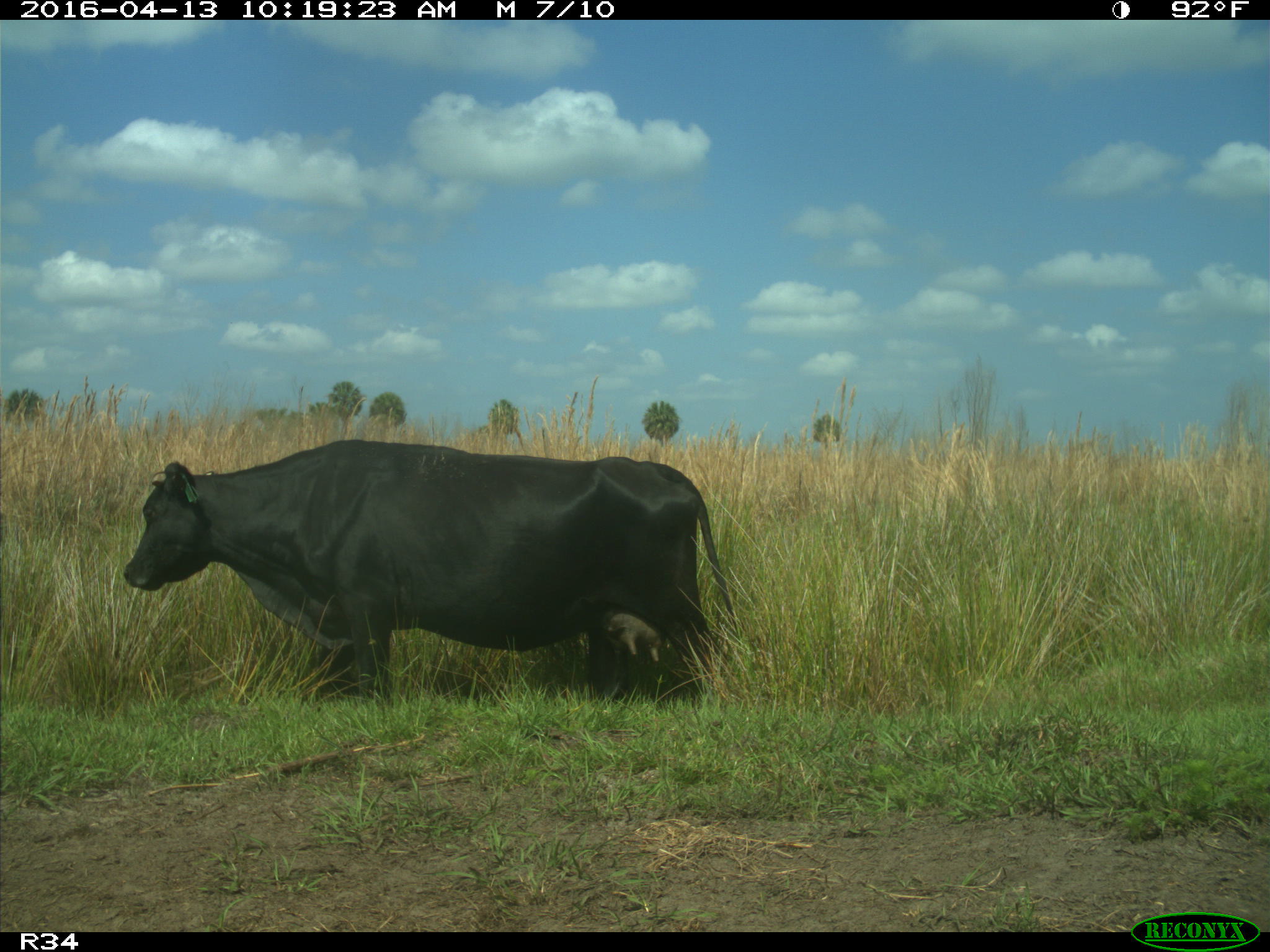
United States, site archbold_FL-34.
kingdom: Animalia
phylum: Chordata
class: Mammalia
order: Artiodactyla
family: Bovidae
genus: Bos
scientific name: Bos taurus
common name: domestic cow